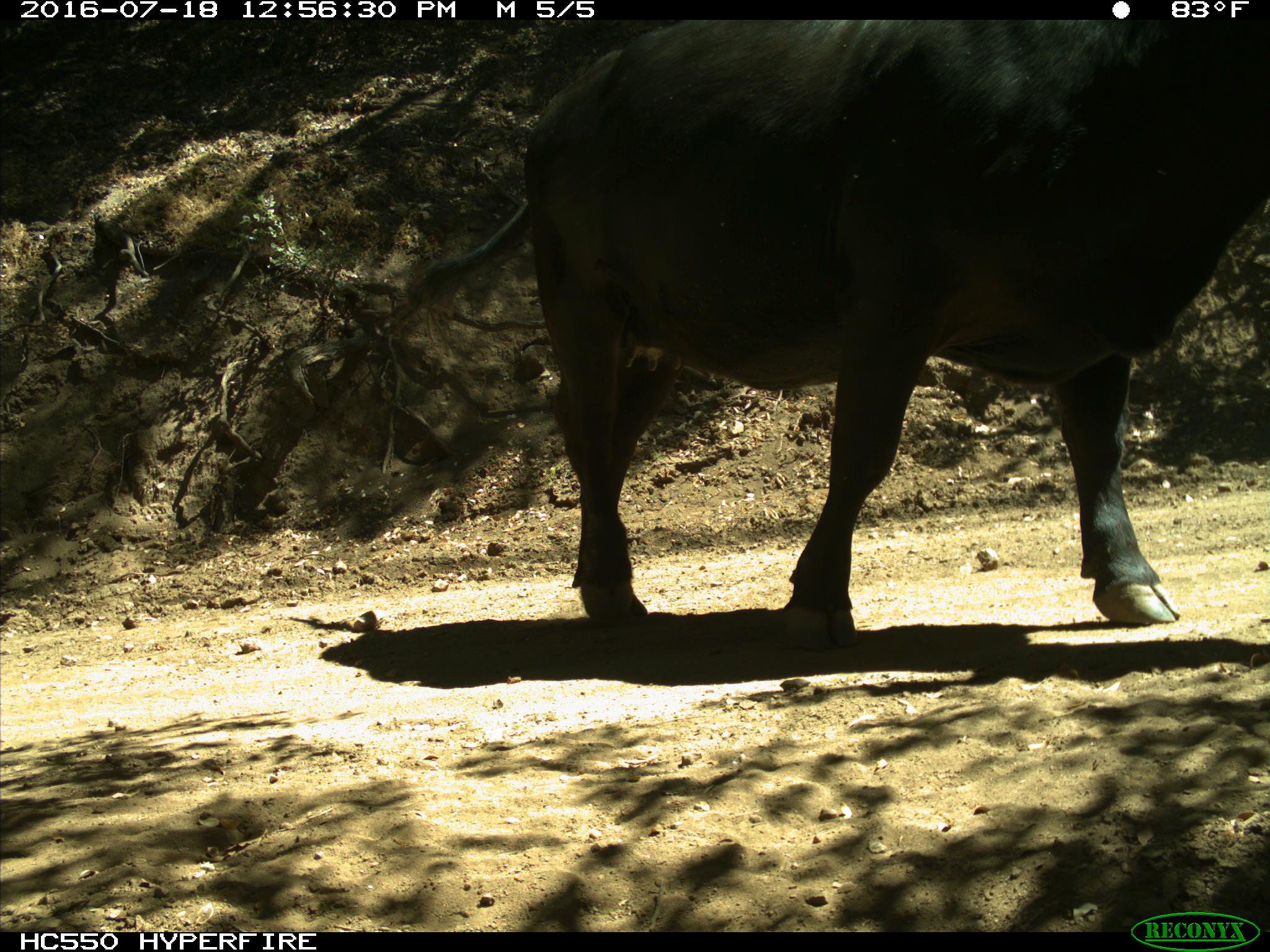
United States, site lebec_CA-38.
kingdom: Animalia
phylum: Chordata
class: Mammalia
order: Artiodactyla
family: Bovidae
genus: Bos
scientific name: Bos taurus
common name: domestic cow